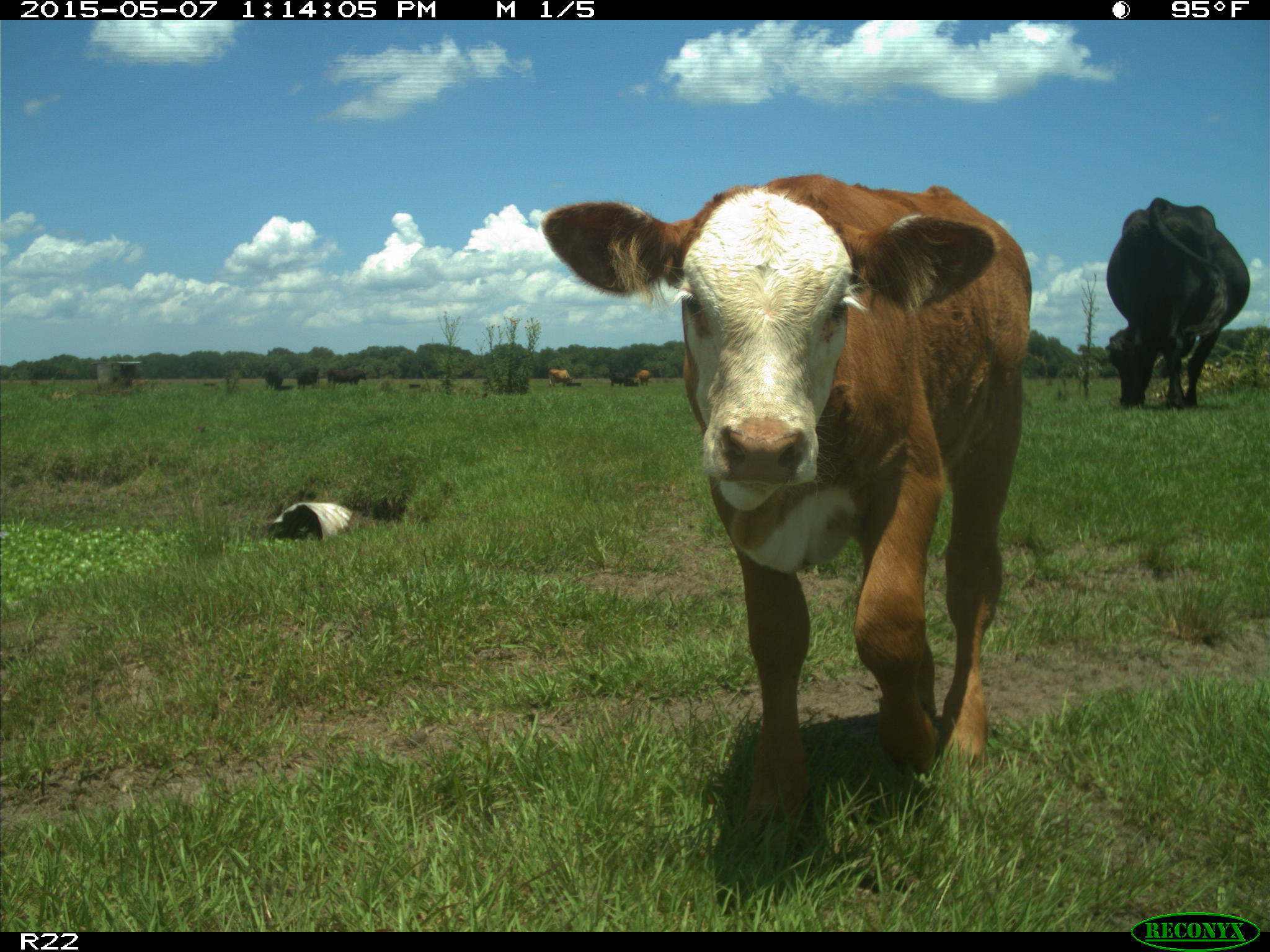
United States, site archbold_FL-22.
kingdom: Animalia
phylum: Chordata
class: Mammalia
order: Artiodactyla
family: Bovidae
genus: Bos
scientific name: Bos taurus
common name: domestic cow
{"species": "Bos taurus (domestic cow)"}